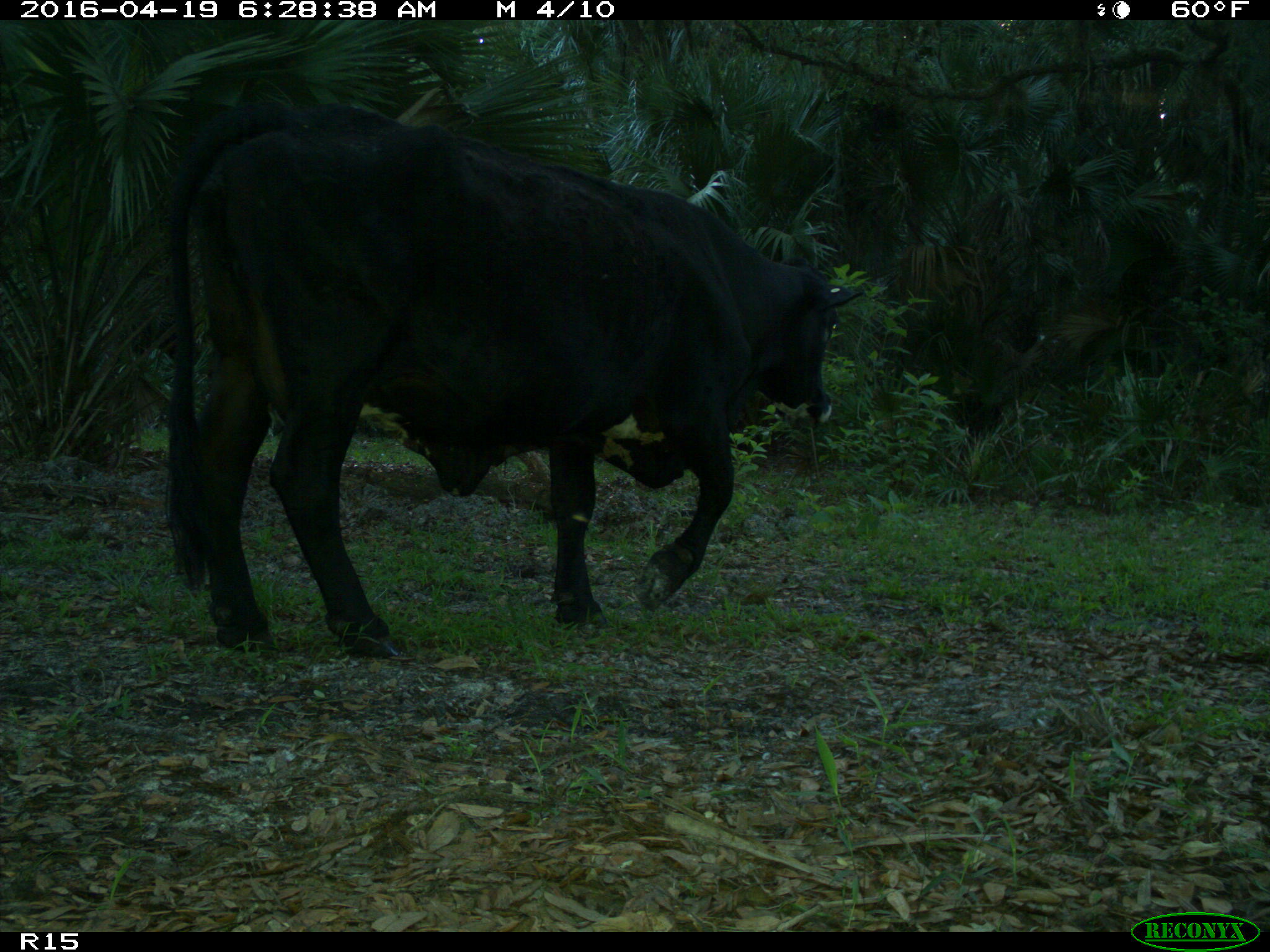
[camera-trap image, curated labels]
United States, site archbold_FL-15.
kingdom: Animalia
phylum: Chordata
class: Mammalia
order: Artiodactyla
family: Bovidae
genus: Bos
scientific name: Bos taurus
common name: domestic cow